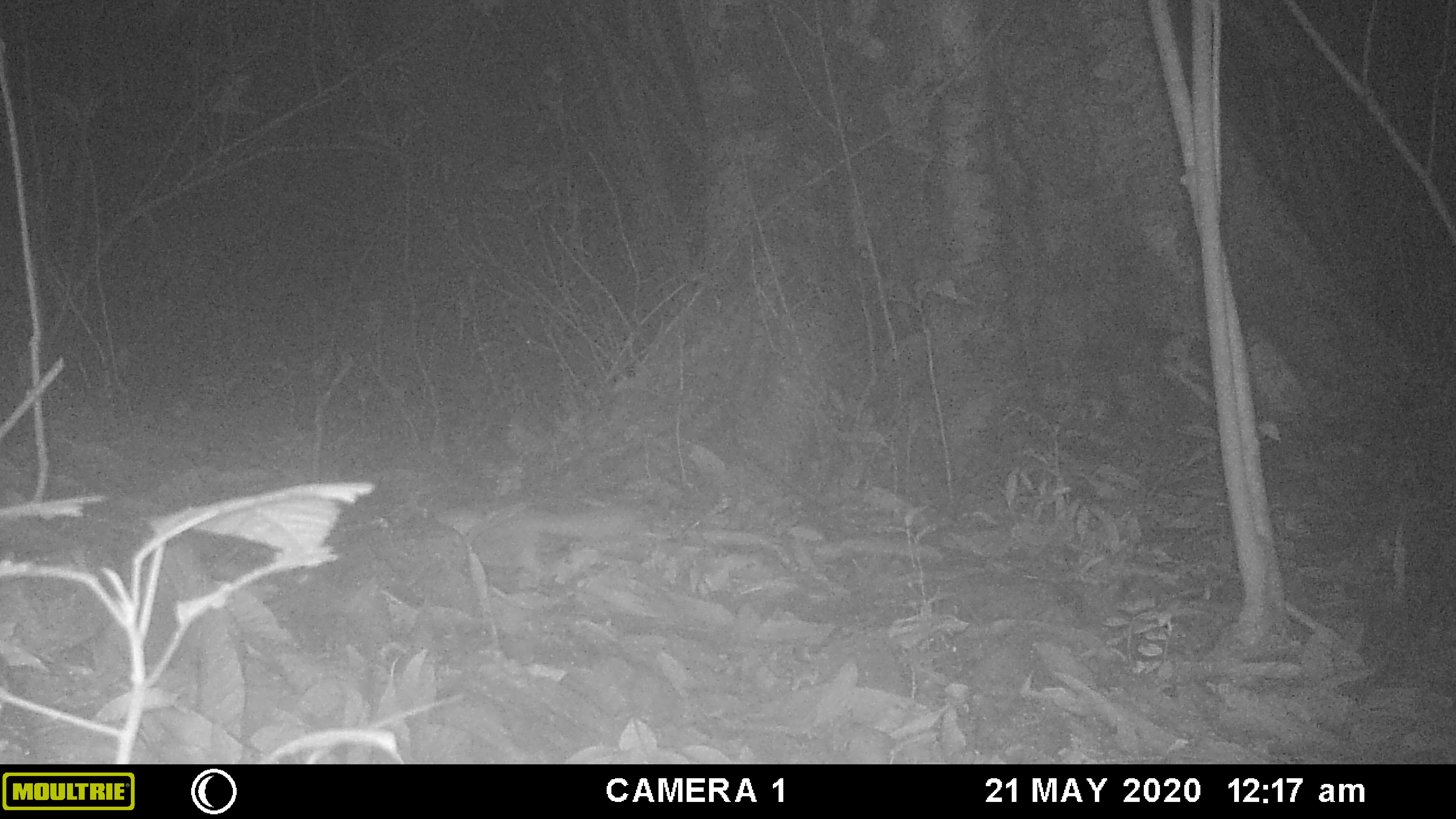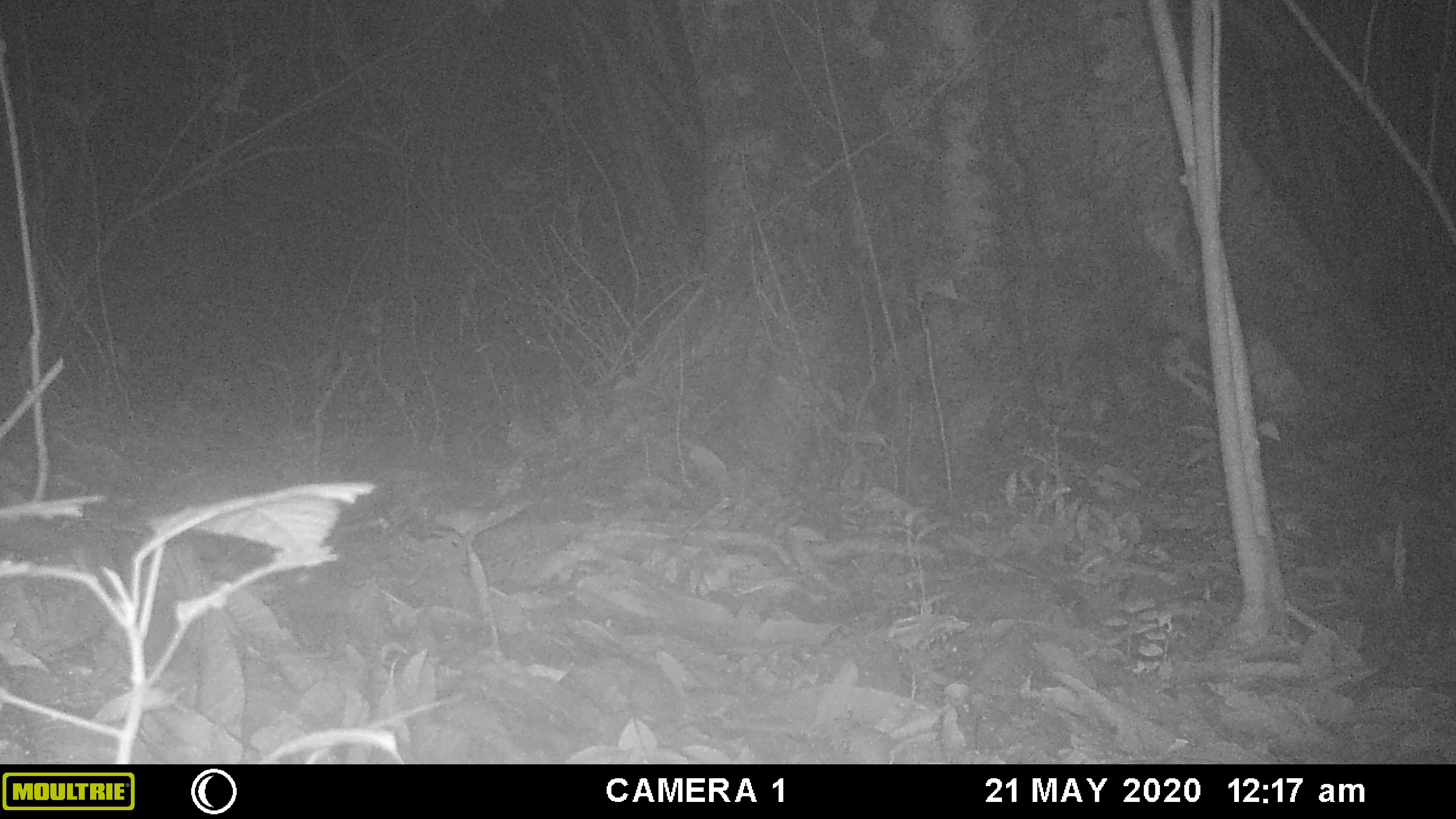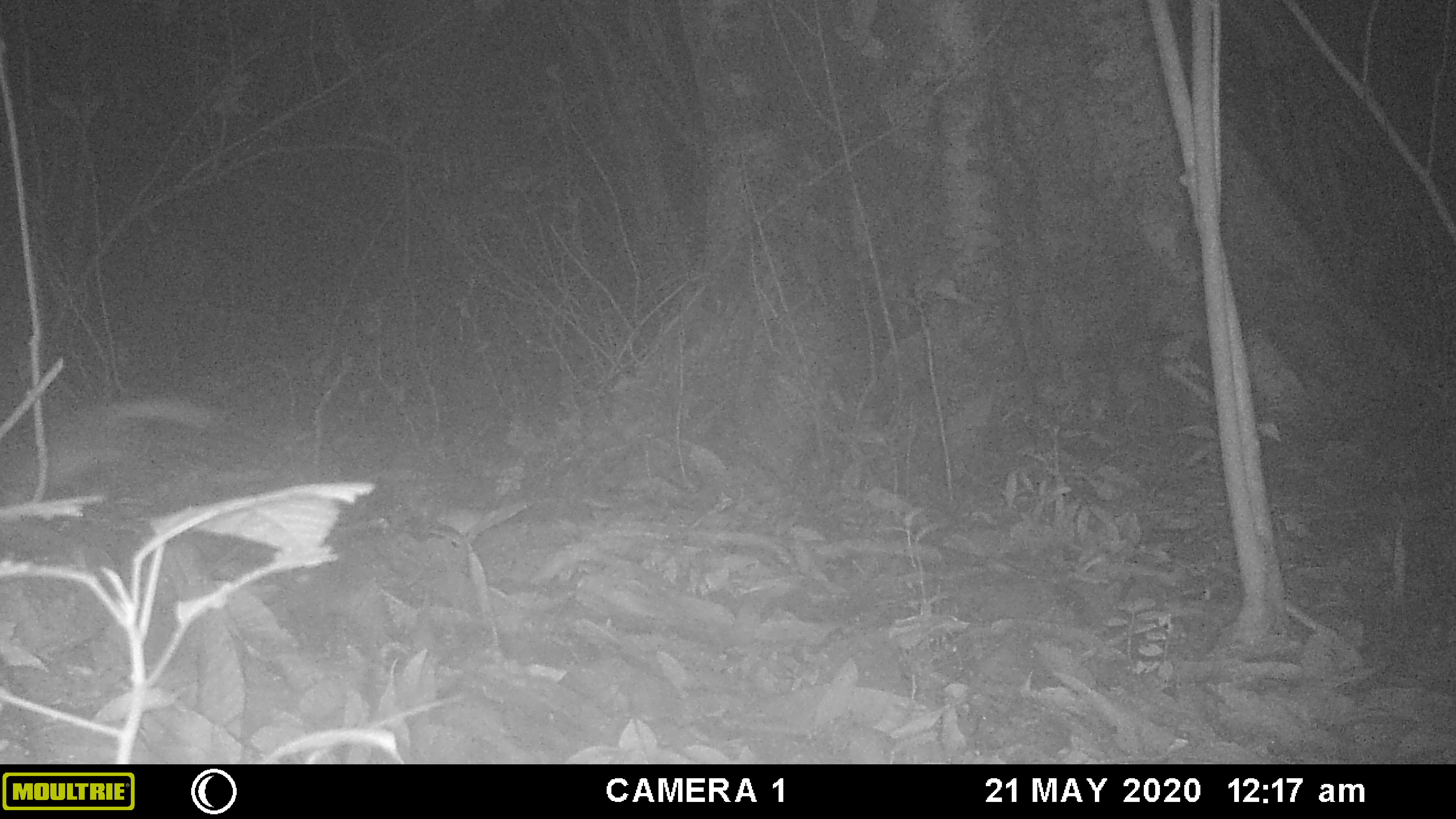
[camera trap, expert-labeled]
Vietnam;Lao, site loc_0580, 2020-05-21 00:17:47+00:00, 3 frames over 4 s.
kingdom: Animalia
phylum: Chordata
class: Mammalia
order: Carnivora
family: Mustelidae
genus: Melogale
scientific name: Melogale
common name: ferret badger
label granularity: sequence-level